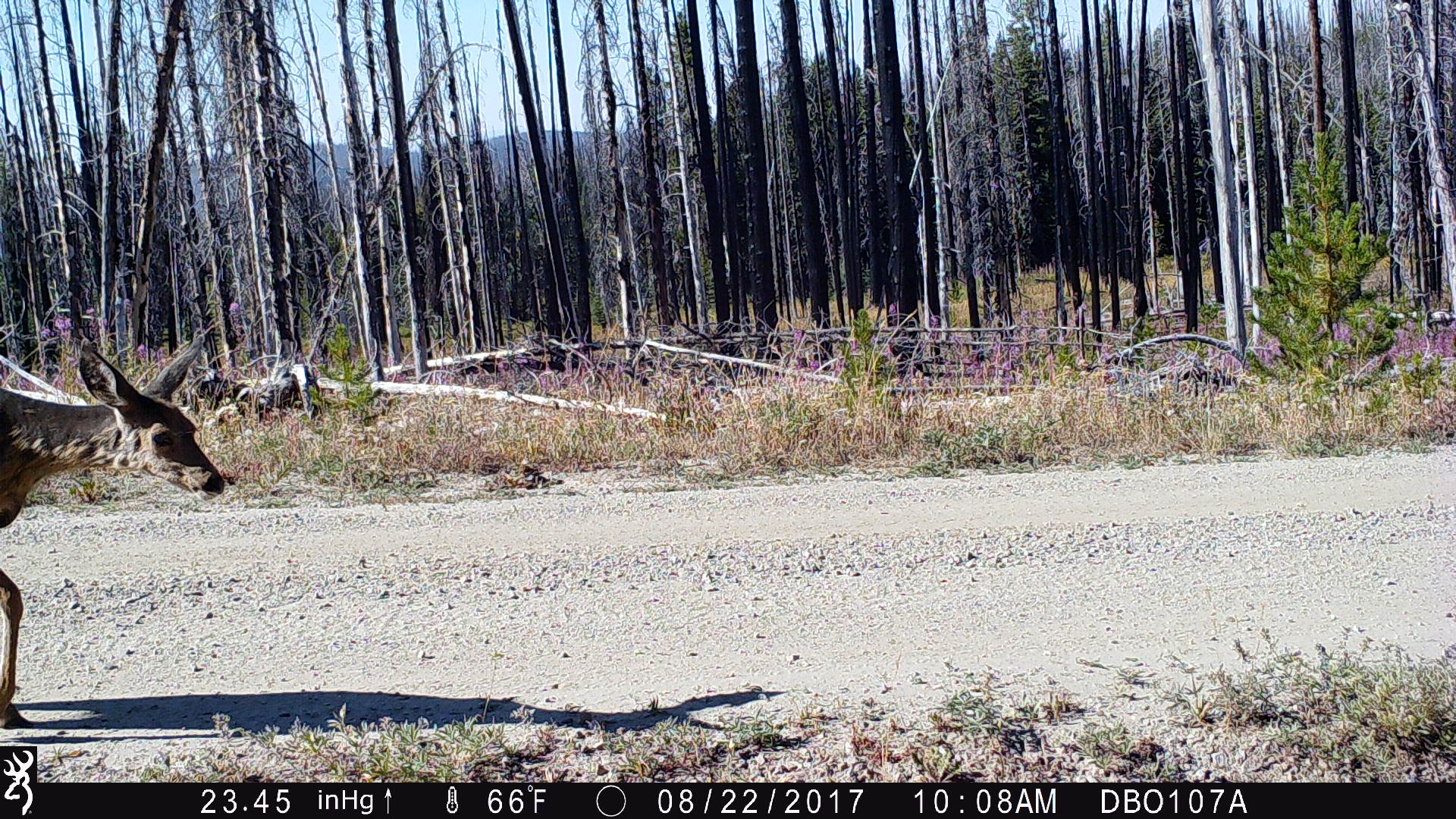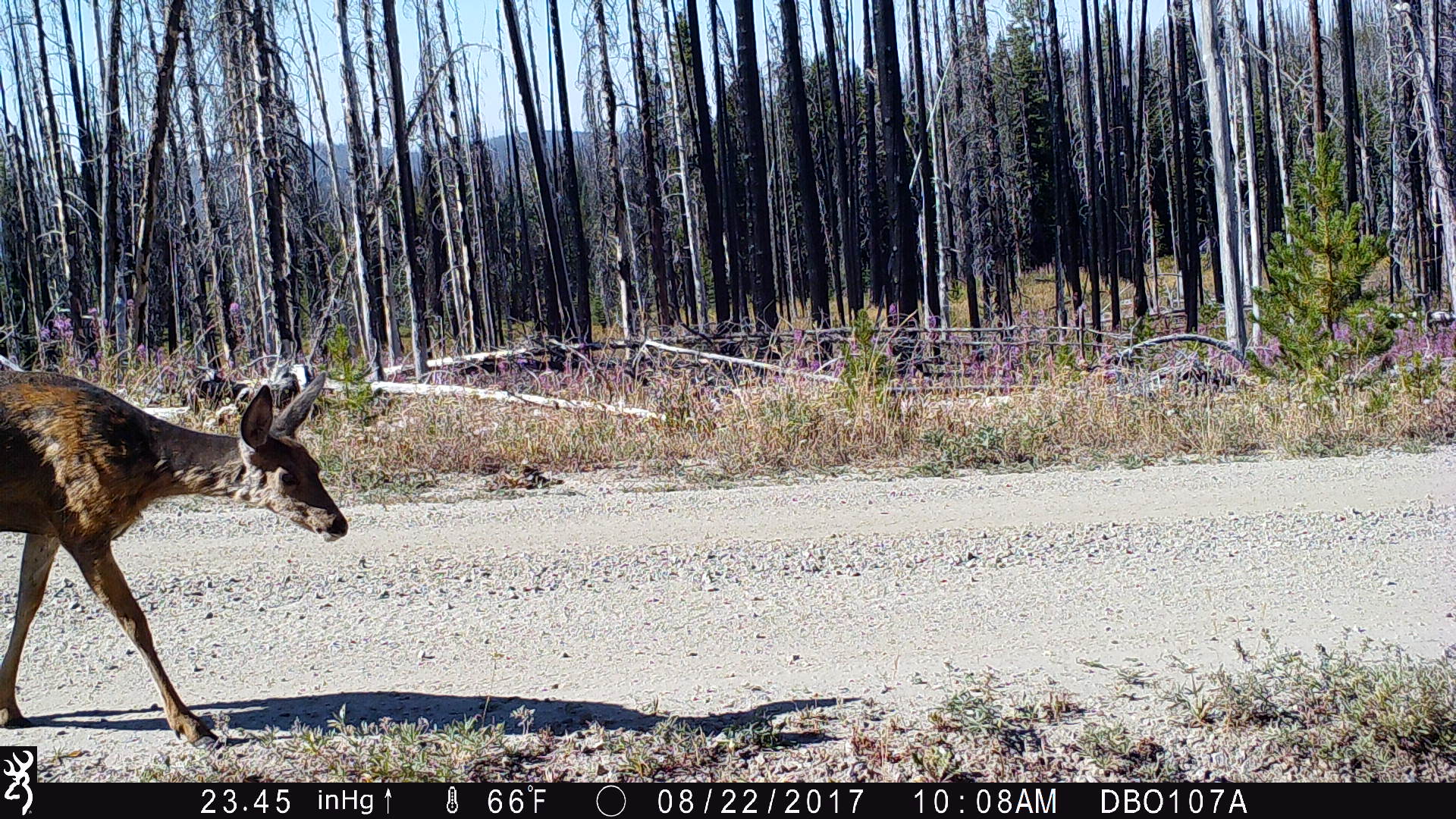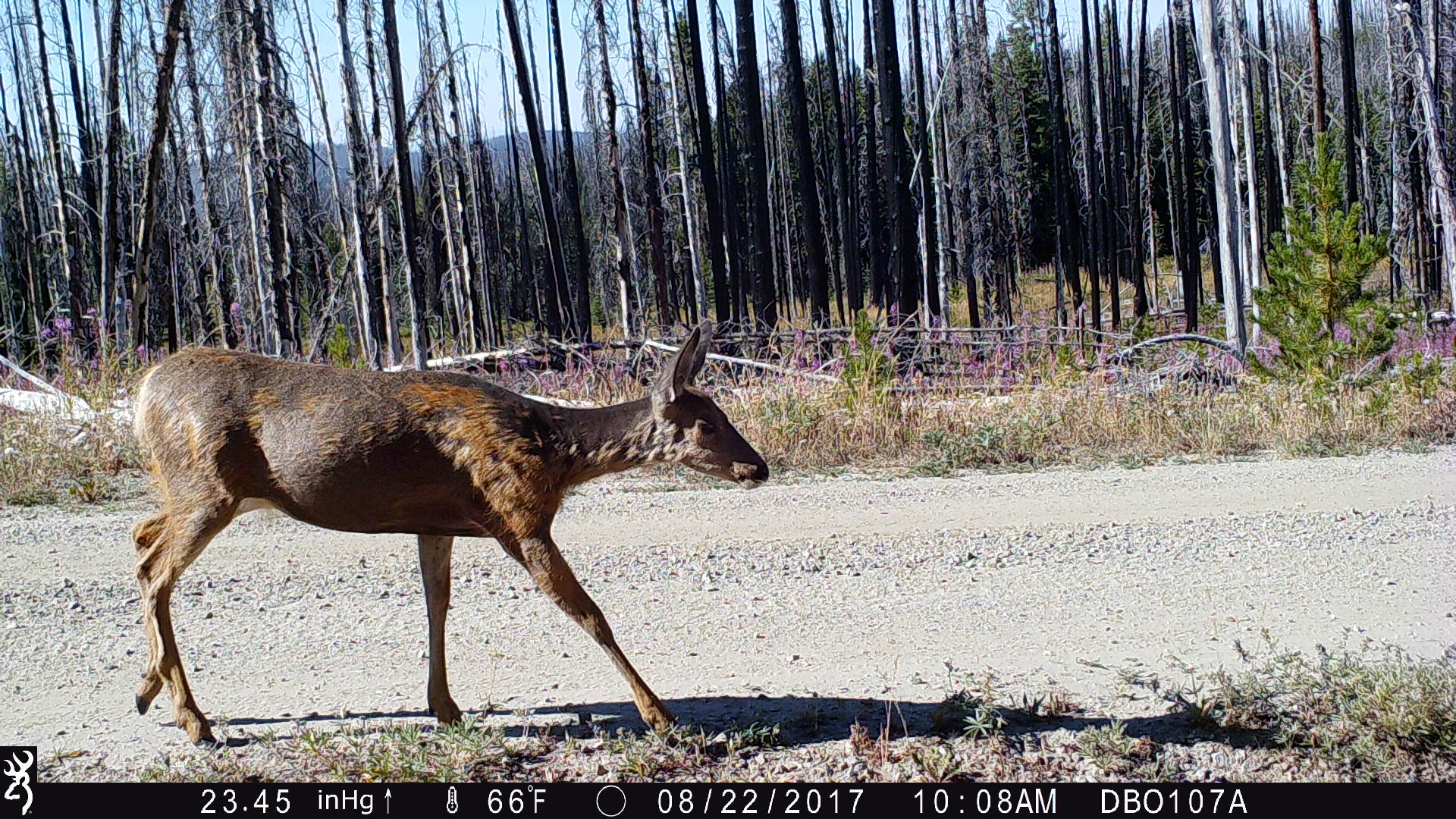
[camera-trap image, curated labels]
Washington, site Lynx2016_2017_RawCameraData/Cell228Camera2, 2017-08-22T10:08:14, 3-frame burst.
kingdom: Animalia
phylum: Chordata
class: Mammalia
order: Artiodactyla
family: Cervidae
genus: Odocoileus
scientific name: Odocoileus hemionus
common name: mule deer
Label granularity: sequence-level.